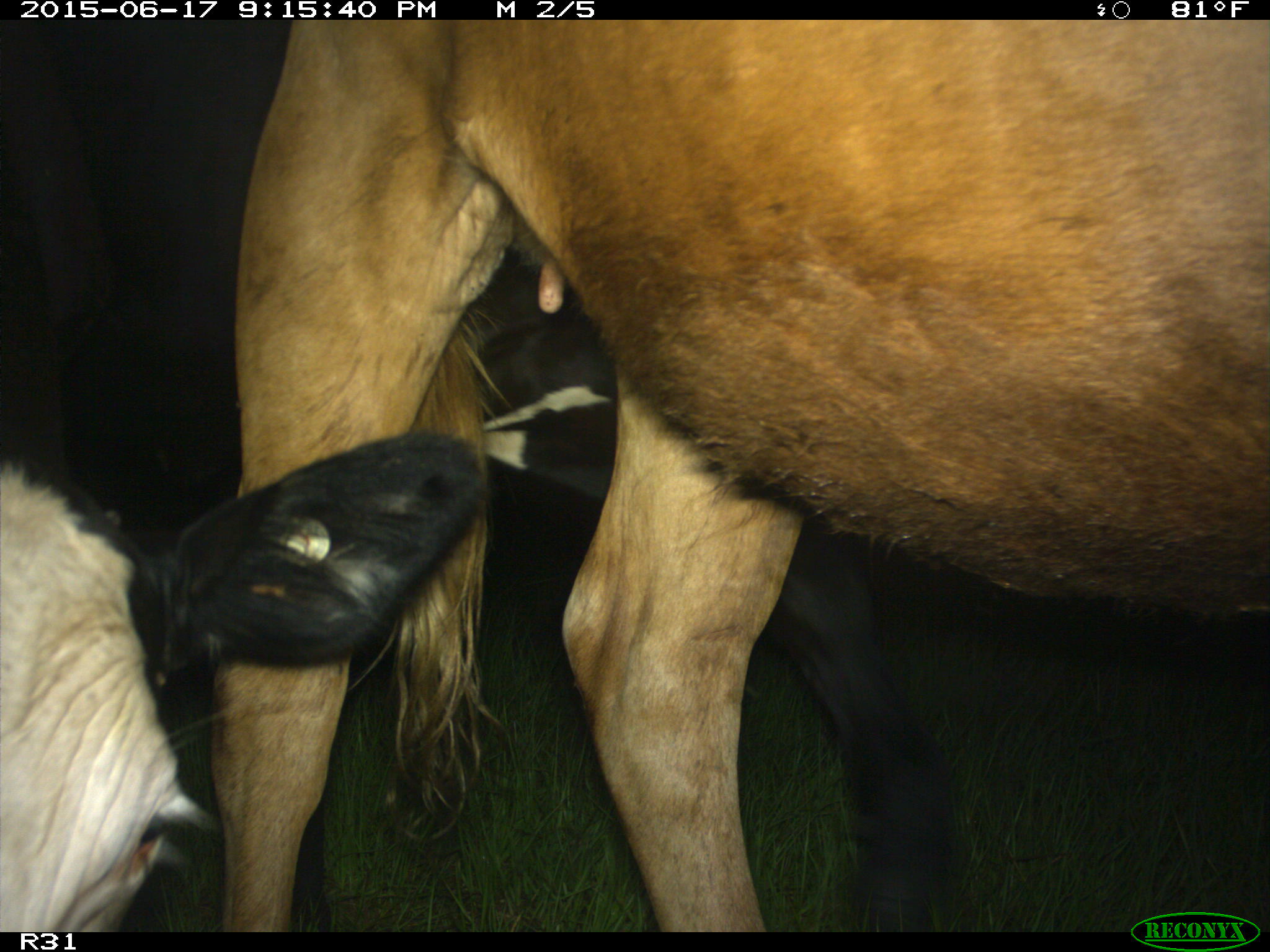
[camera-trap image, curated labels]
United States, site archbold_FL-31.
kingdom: Animalia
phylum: Chordata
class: Mammalia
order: Artiodactyla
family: Bovidae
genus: Bos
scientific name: Bos taurus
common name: domestic cow